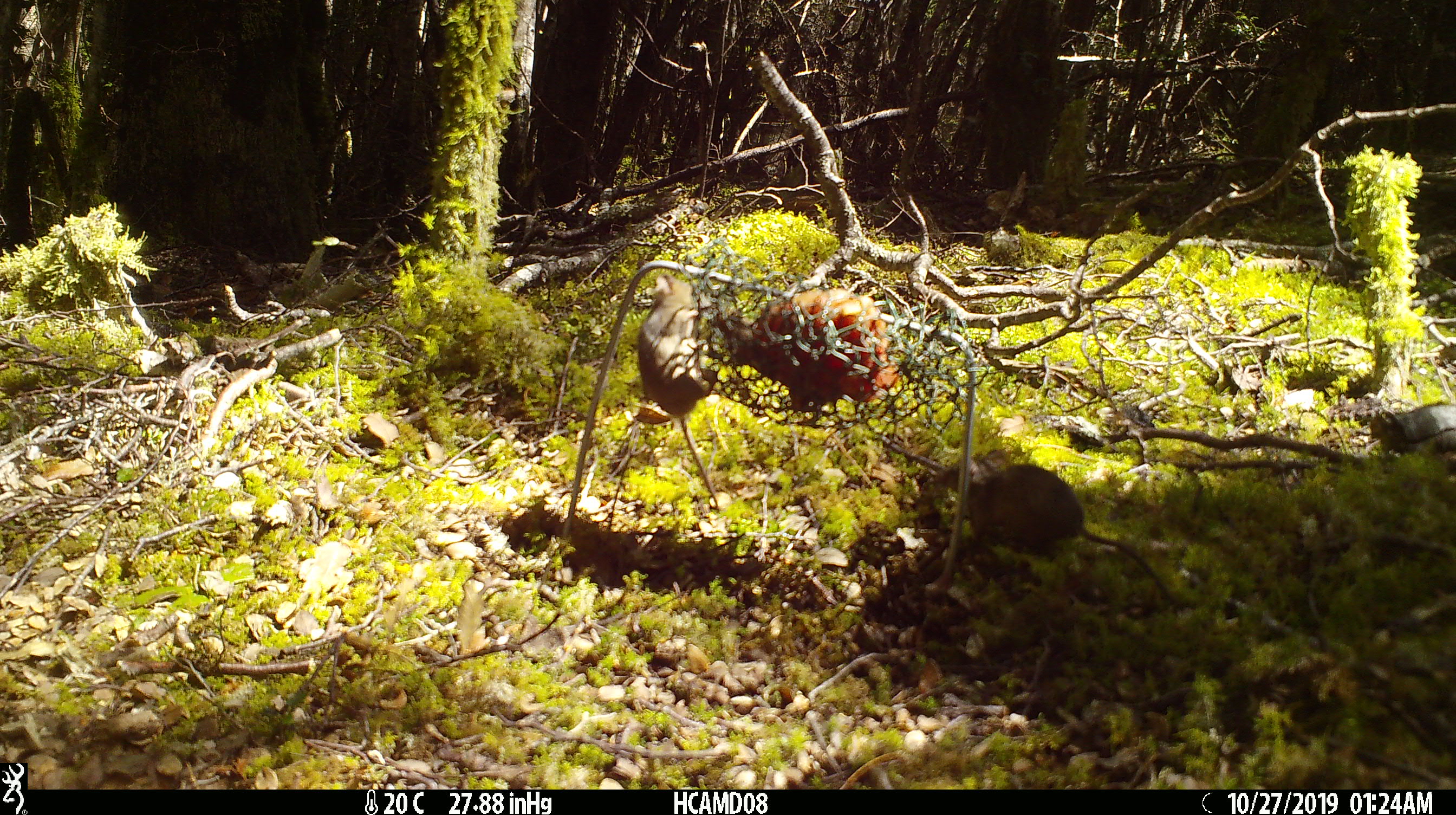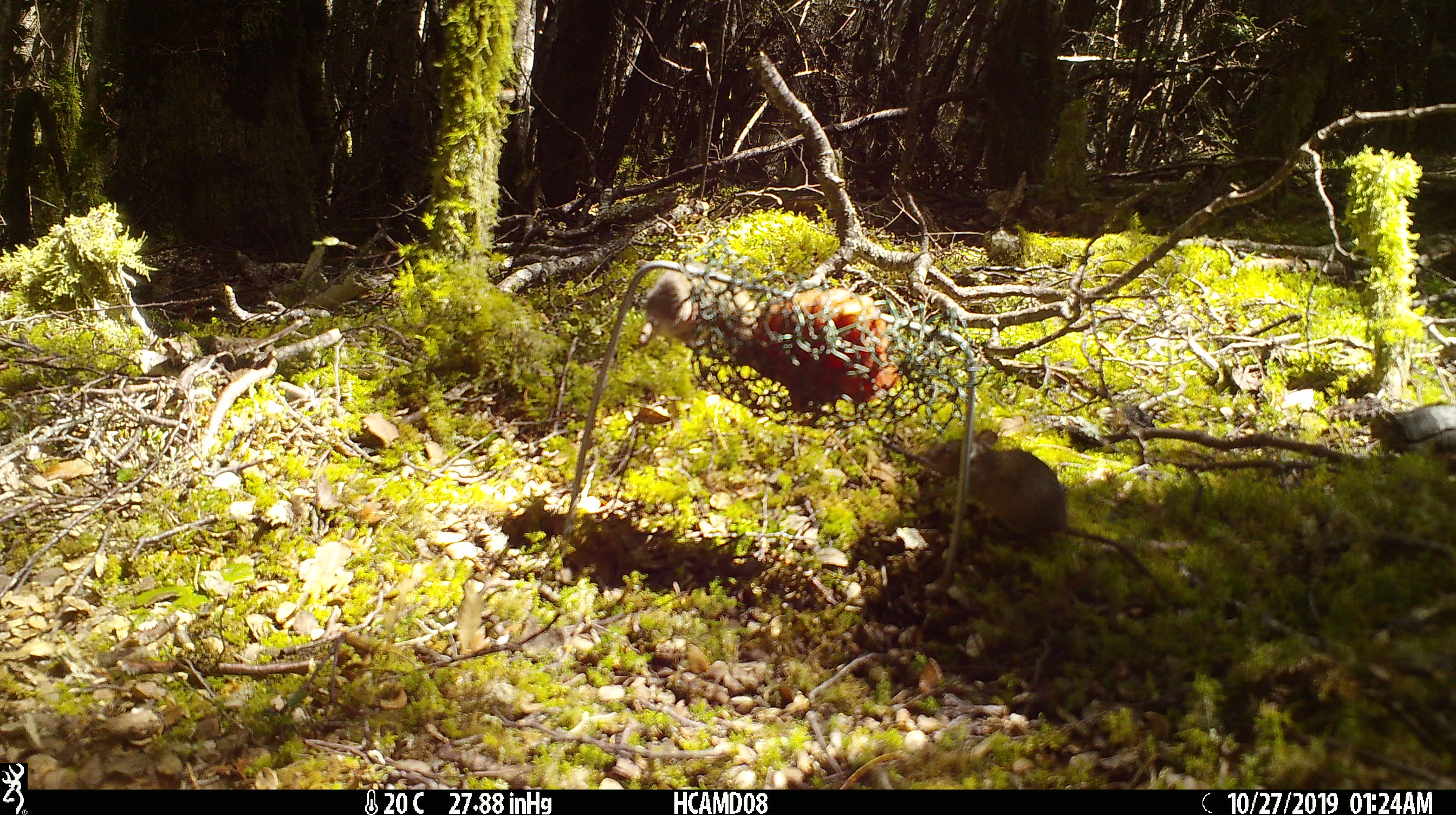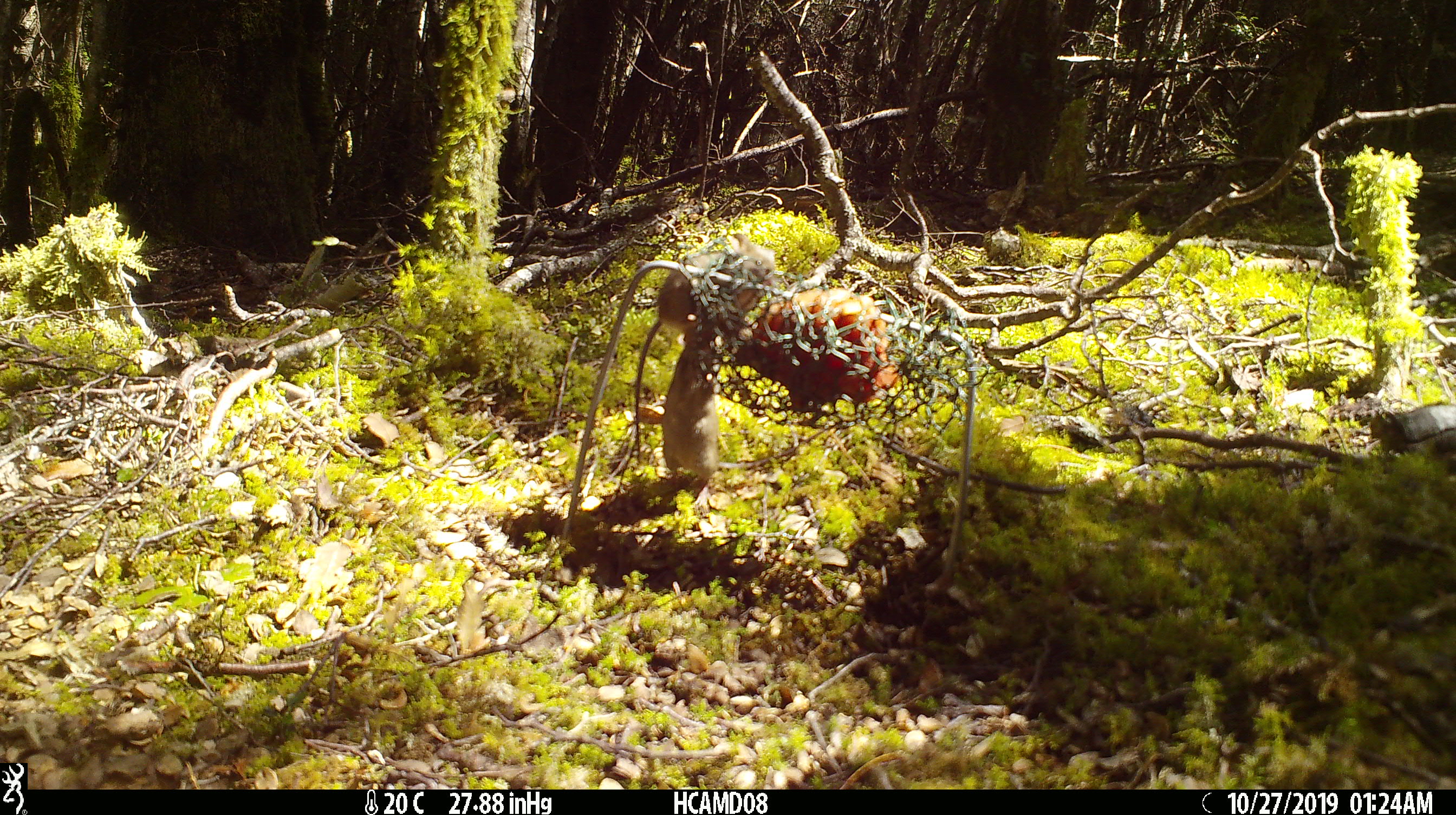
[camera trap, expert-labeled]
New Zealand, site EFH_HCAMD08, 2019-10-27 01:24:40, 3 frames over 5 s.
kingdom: Animalia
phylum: Chordata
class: Mammalia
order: Rodentia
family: Muridae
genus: Mus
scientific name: Mus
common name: mouse